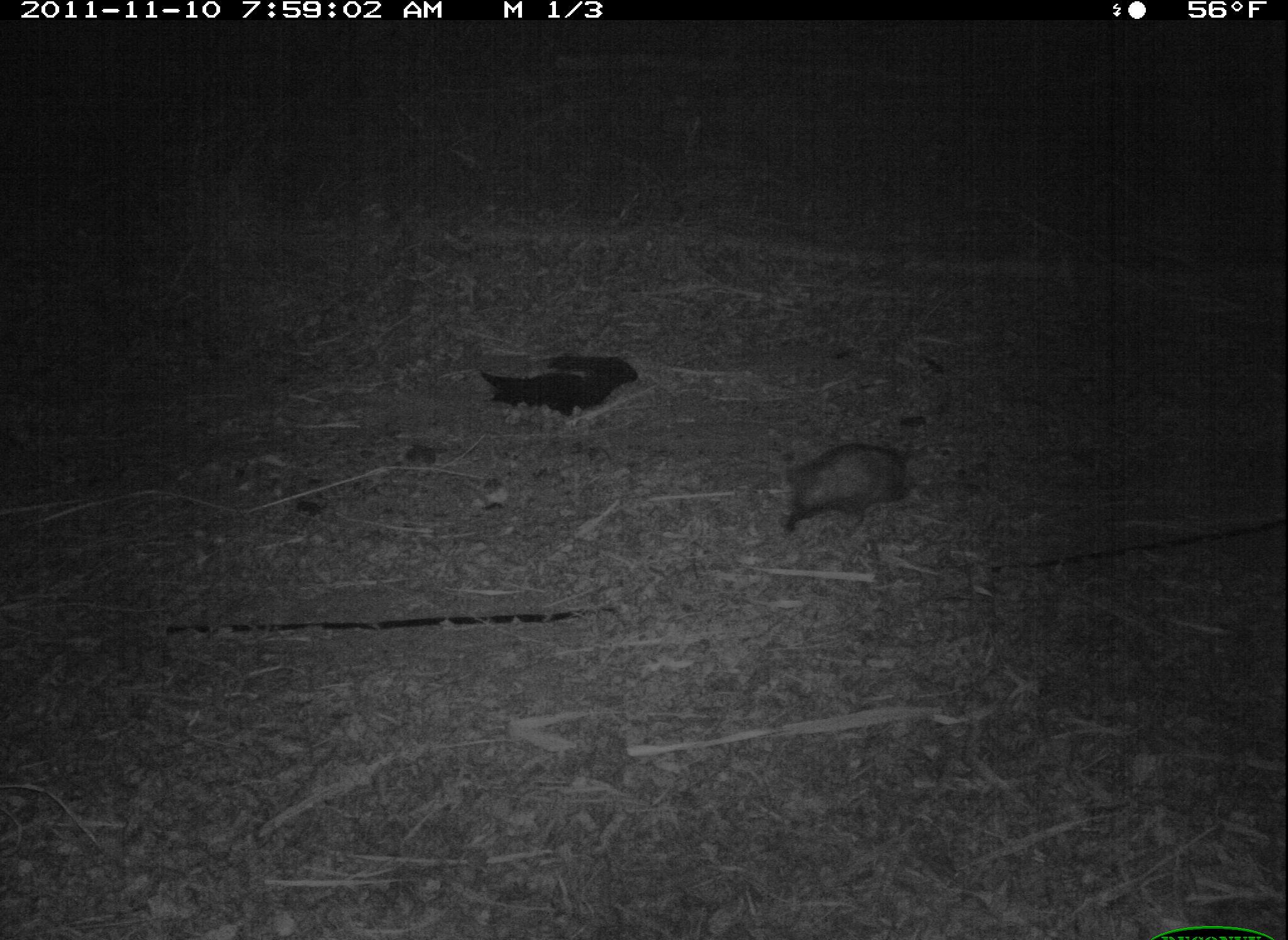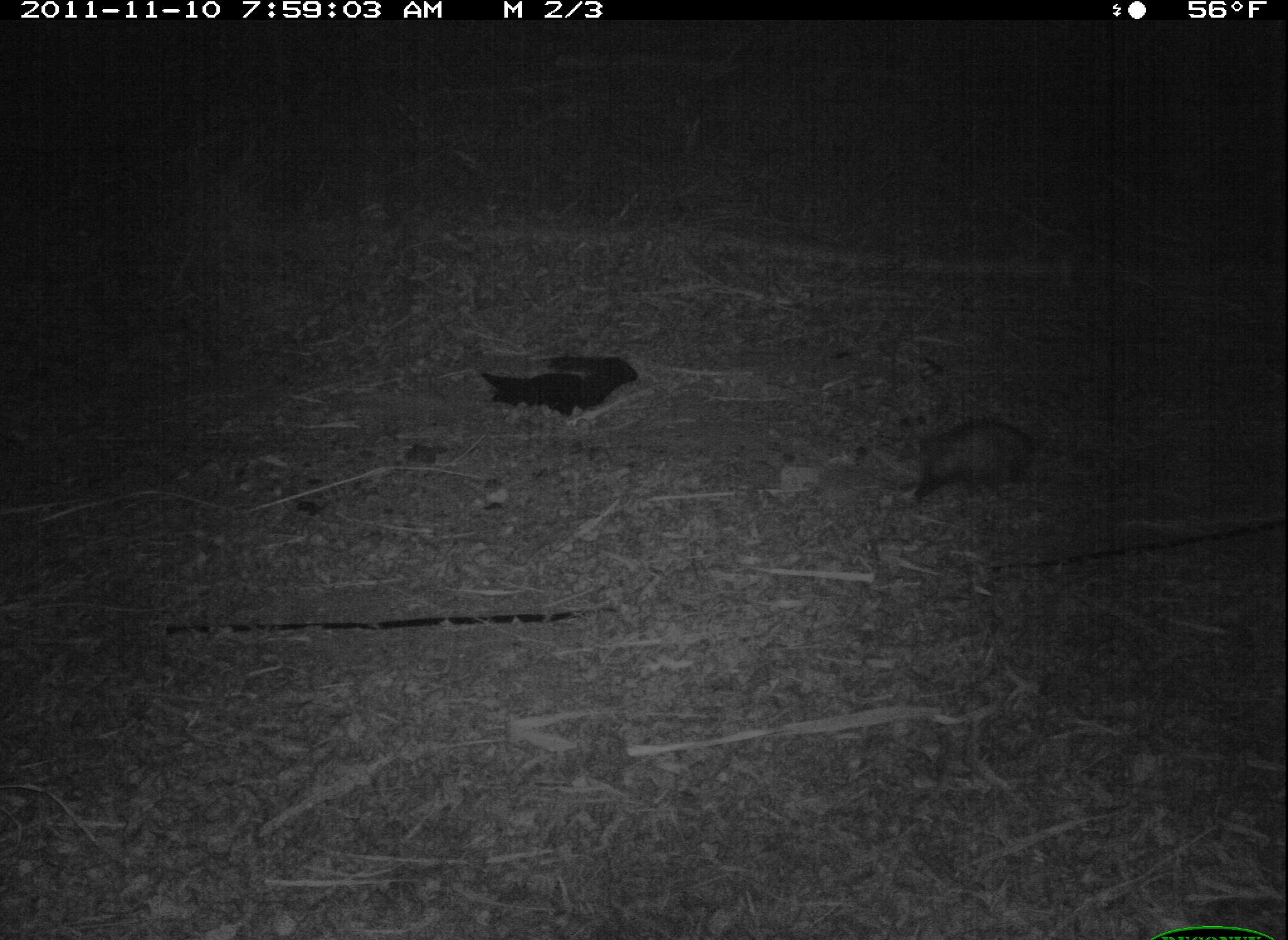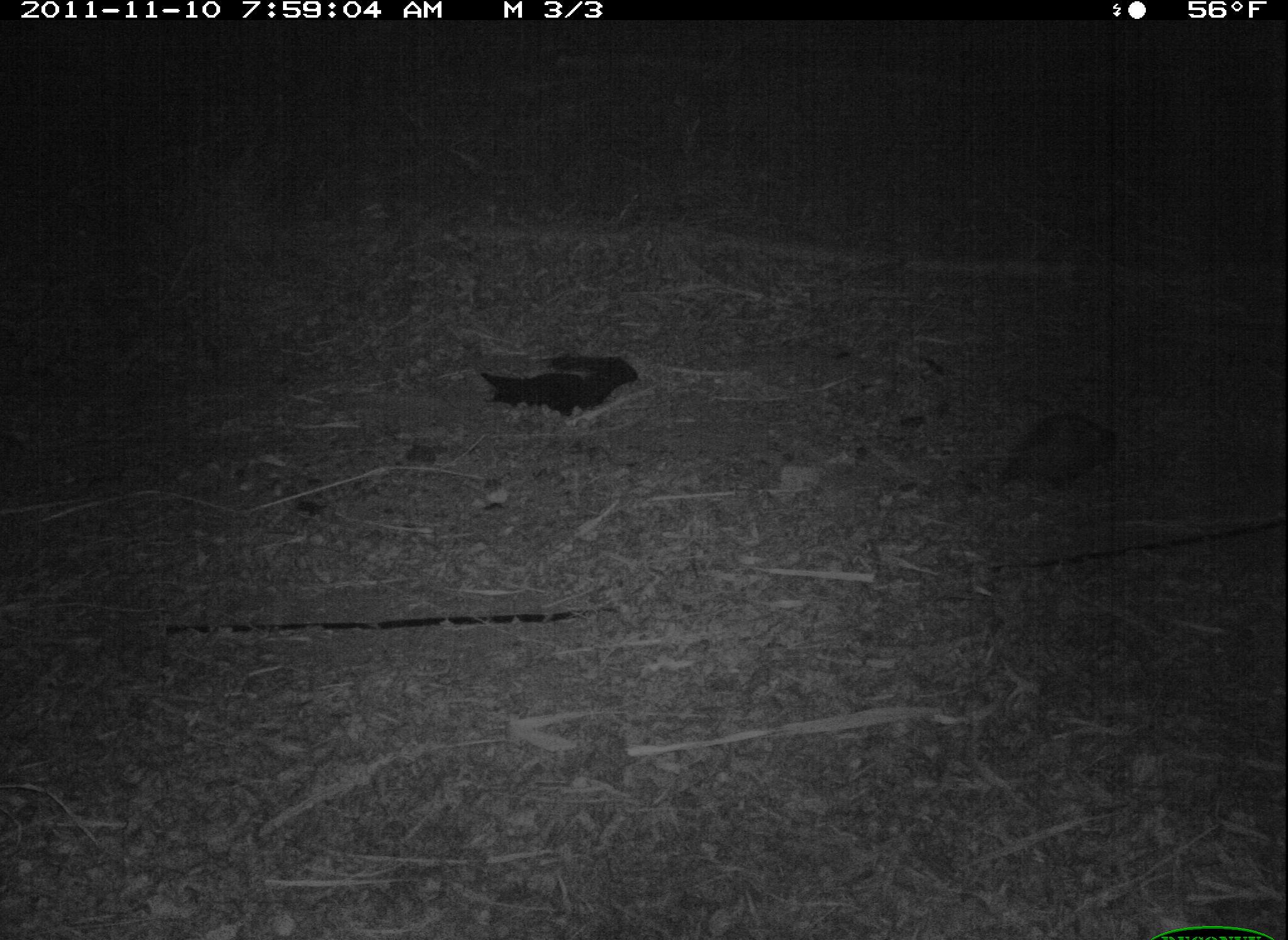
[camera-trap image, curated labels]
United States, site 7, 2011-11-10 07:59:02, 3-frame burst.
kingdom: Animalia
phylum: Chordata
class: Mammalia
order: Didelphimorphia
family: Didelphidae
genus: Didelphis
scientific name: Didelphis virginiana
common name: virginia opossum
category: opossum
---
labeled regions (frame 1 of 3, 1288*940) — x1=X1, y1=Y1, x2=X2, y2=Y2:
opossum: x1=773, y1=441, x2=933, y2=536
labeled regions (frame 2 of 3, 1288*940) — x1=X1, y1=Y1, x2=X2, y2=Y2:
opossum: x1=884, y1=408, x2=1067, y2=517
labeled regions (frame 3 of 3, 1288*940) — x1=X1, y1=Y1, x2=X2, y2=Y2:
opossum: x1=966, y1=391, x2=1145, y2=515